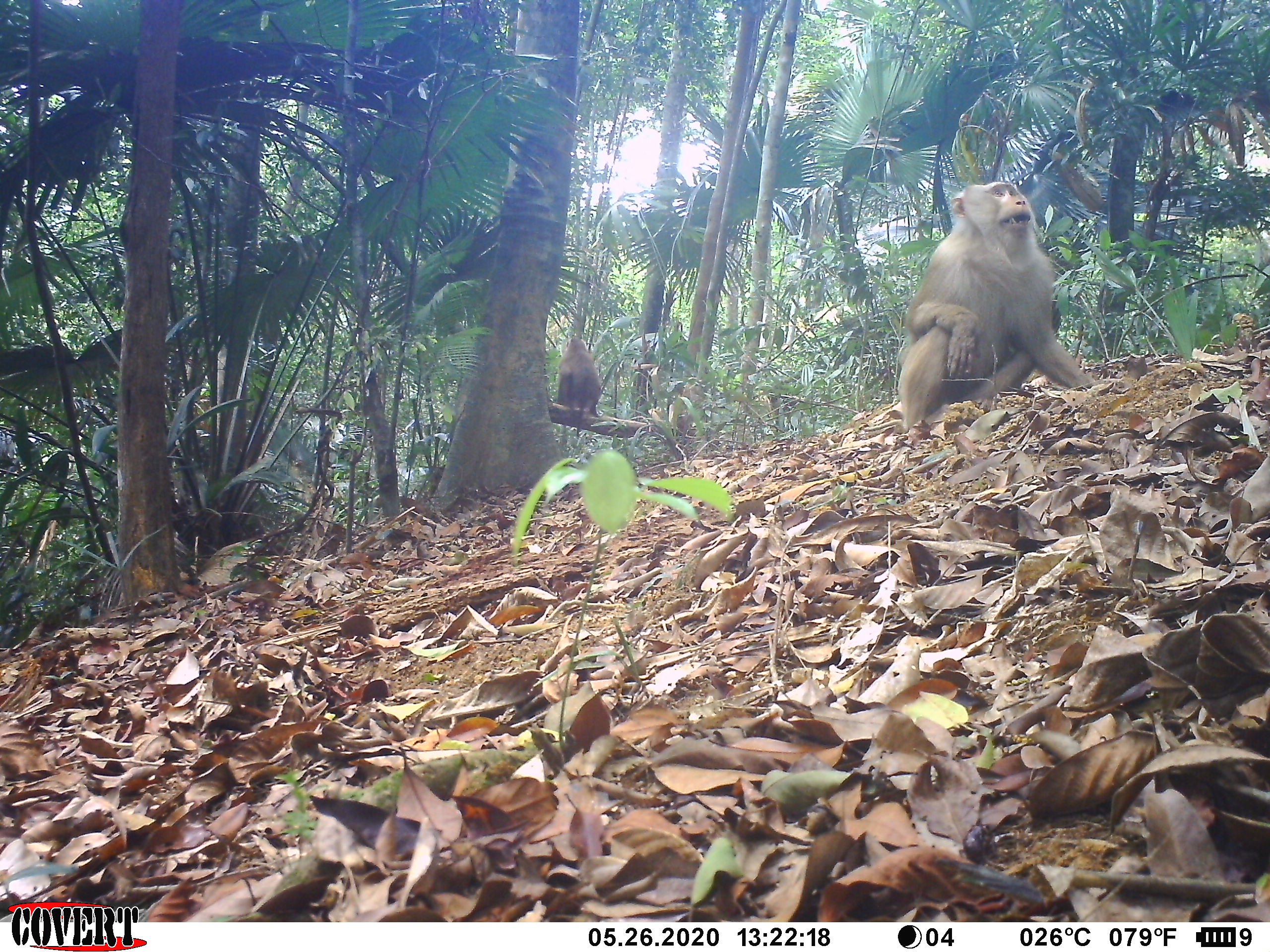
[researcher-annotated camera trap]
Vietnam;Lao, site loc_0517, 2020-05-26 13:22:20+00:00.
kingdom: Animalia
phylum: Chordata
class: Mammalia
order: Primates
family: Cercopithecidae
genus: Macaca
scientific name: Macaca nemestrina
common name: pig-tailed macaque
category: pig tailed macaque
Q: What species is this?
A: Pig tailed macaque (pig-tailed macaque) (Macaca nemestrina).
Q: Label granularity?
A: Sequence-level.